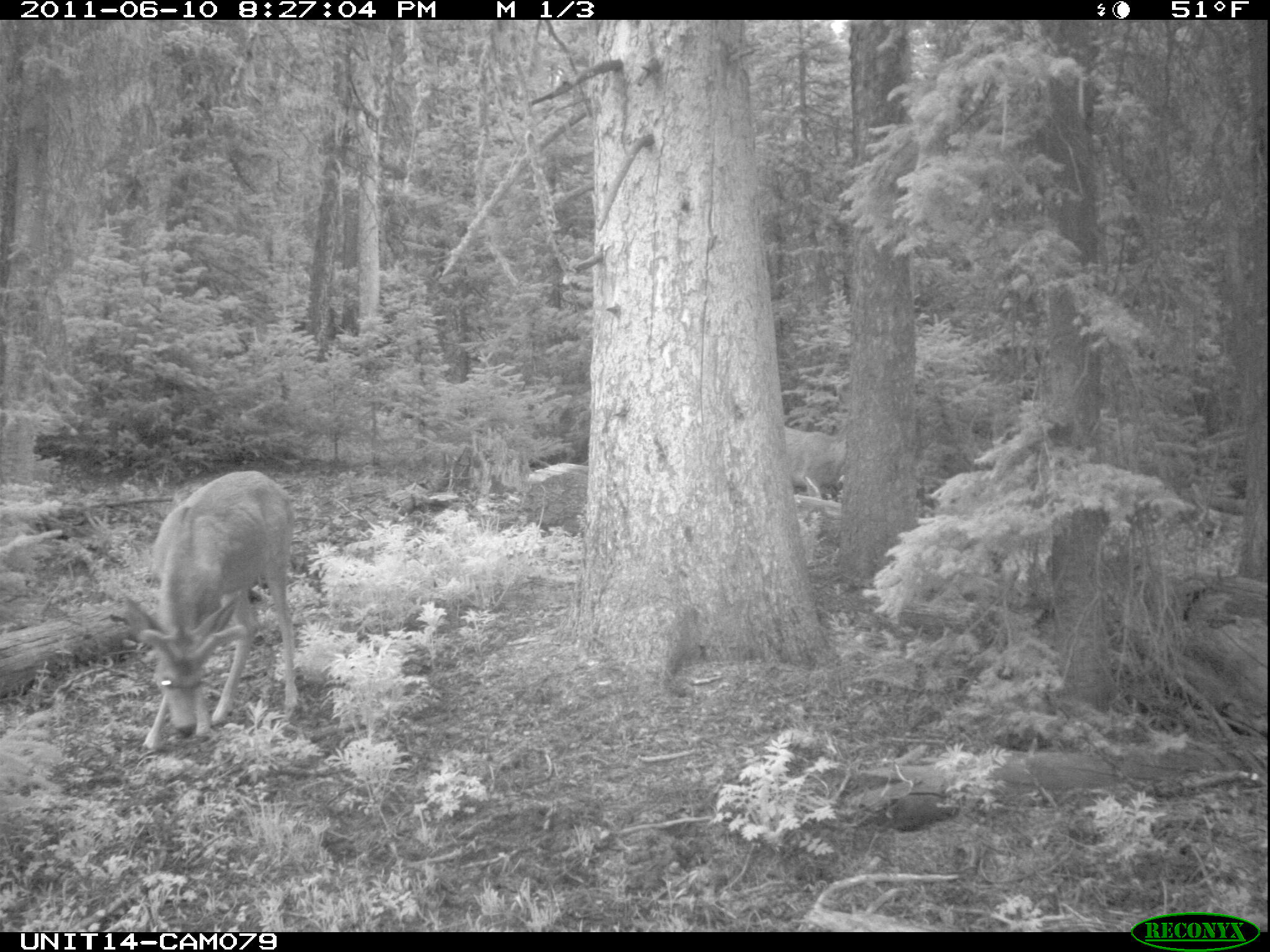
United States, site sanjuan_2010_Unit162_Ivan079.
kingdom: Animalia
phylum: Chordata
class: Mammalia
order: Artiodactyla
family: Cervidae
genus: Odocoileus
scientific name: Odocoileus hemionus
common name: mule deer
Odocoileus hemionus (mule deer).